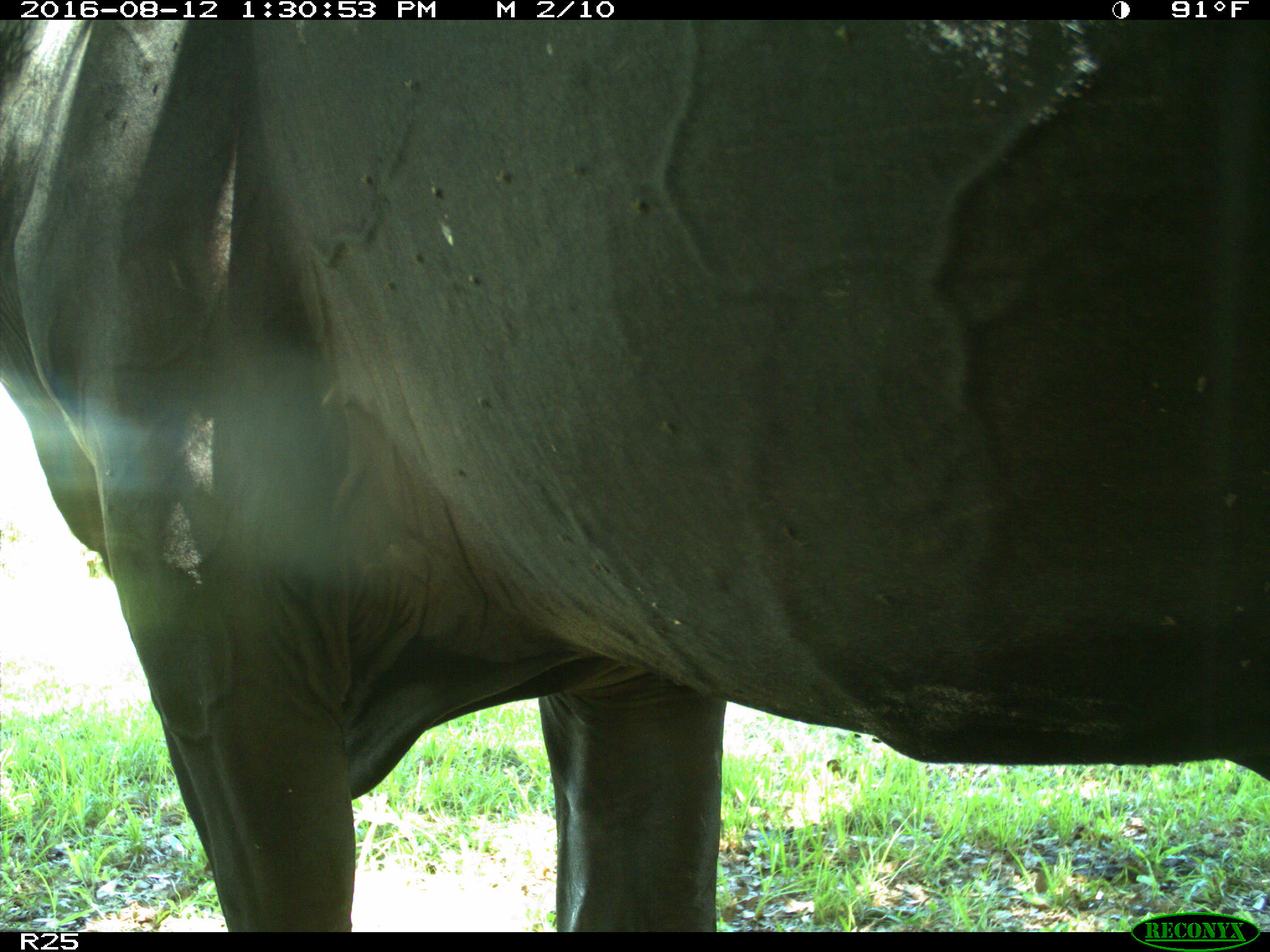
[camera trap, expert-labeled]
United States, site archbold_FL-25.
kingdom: Animalia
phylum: Chordata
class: Mammalia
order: Artiodactyla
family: Bovidae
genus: Bos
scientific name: Bos taurus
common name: domestic cow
Bos taurus (domestic cow).